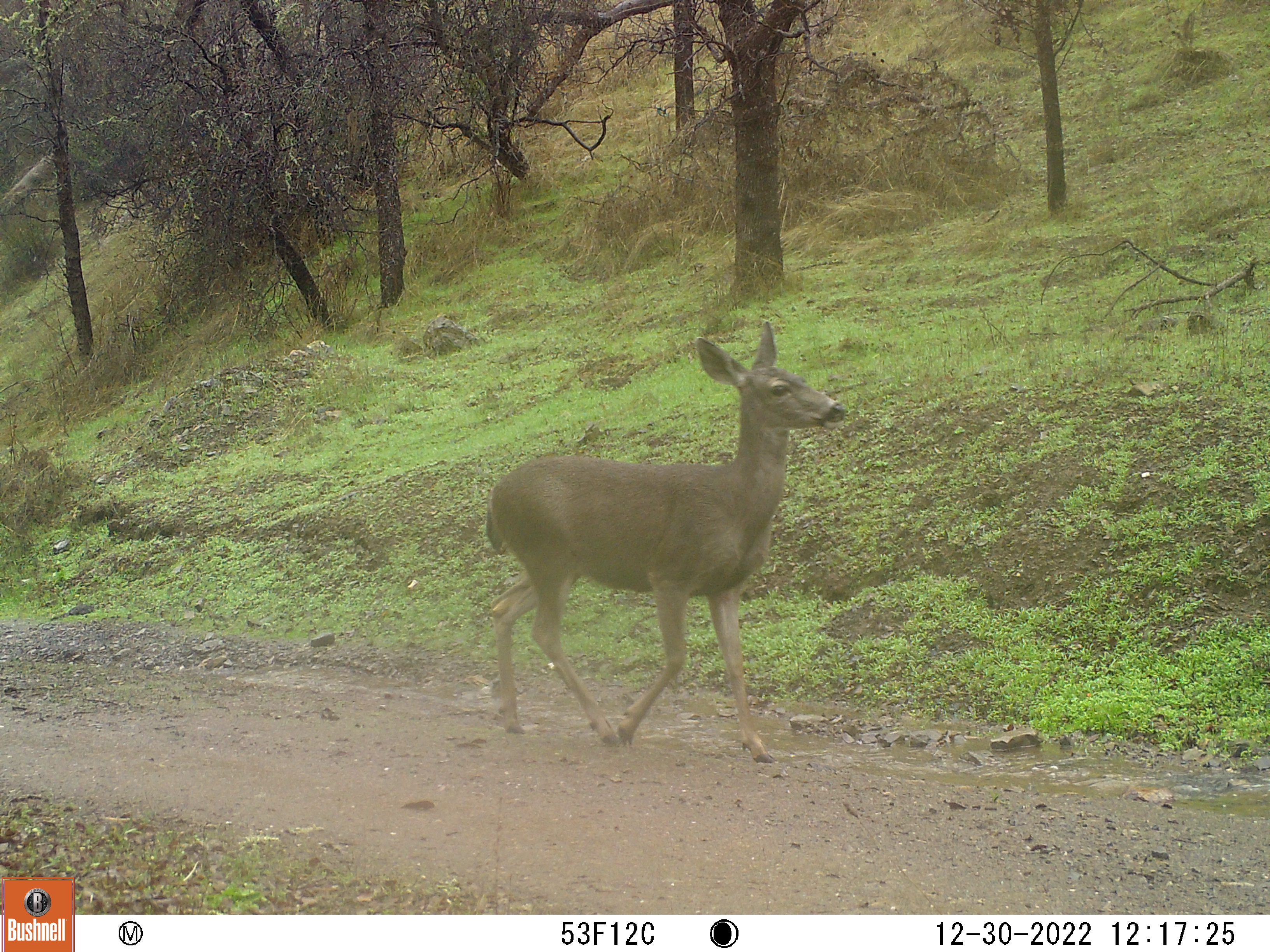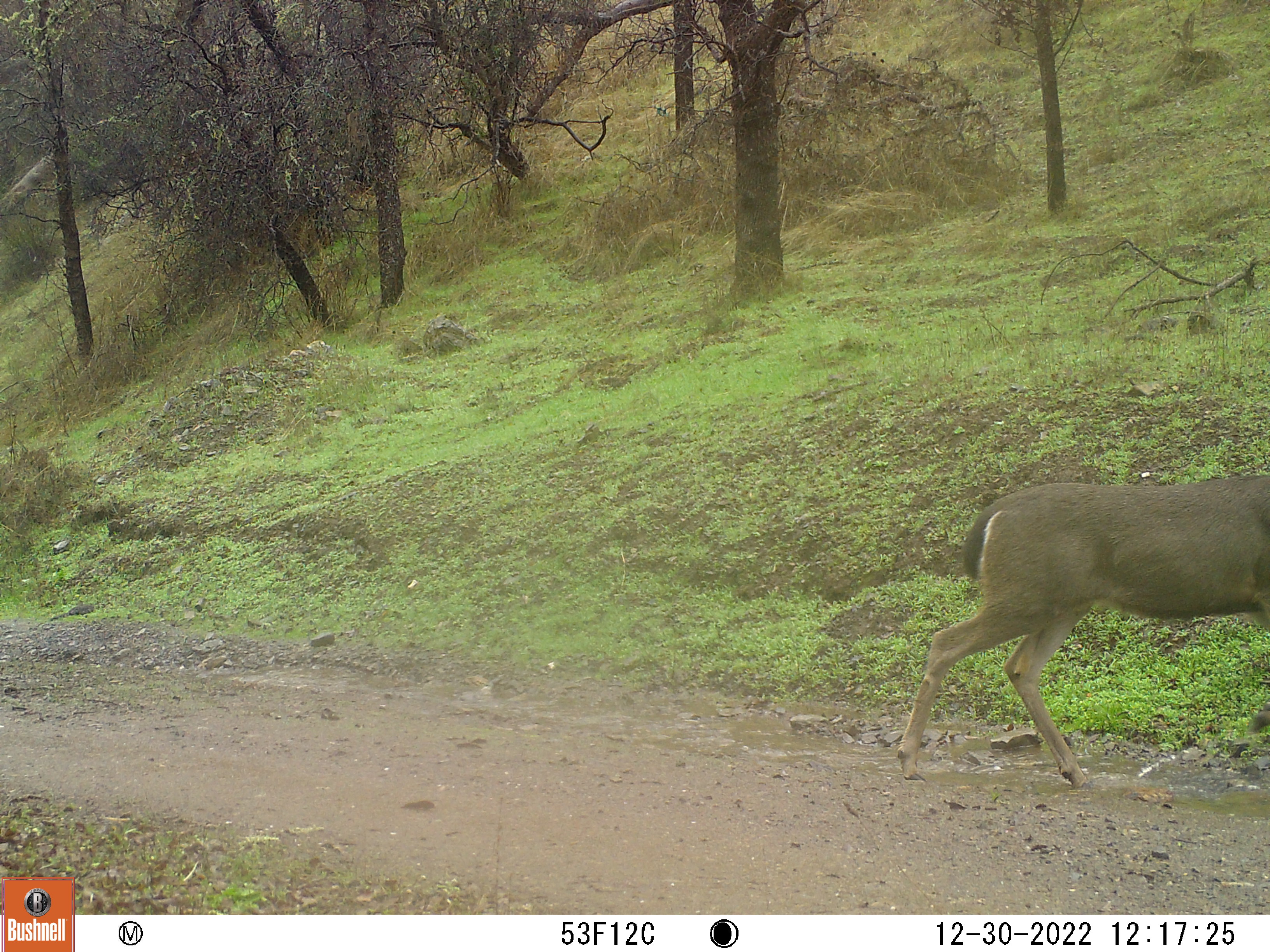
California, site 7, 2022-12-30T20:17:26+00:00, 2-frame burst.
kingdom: Animalia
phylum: Chordata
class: Mammalia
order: Artiodactyla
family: Cervidae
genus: Odocoileus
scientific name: Odocoileus hemionus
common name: mule deer